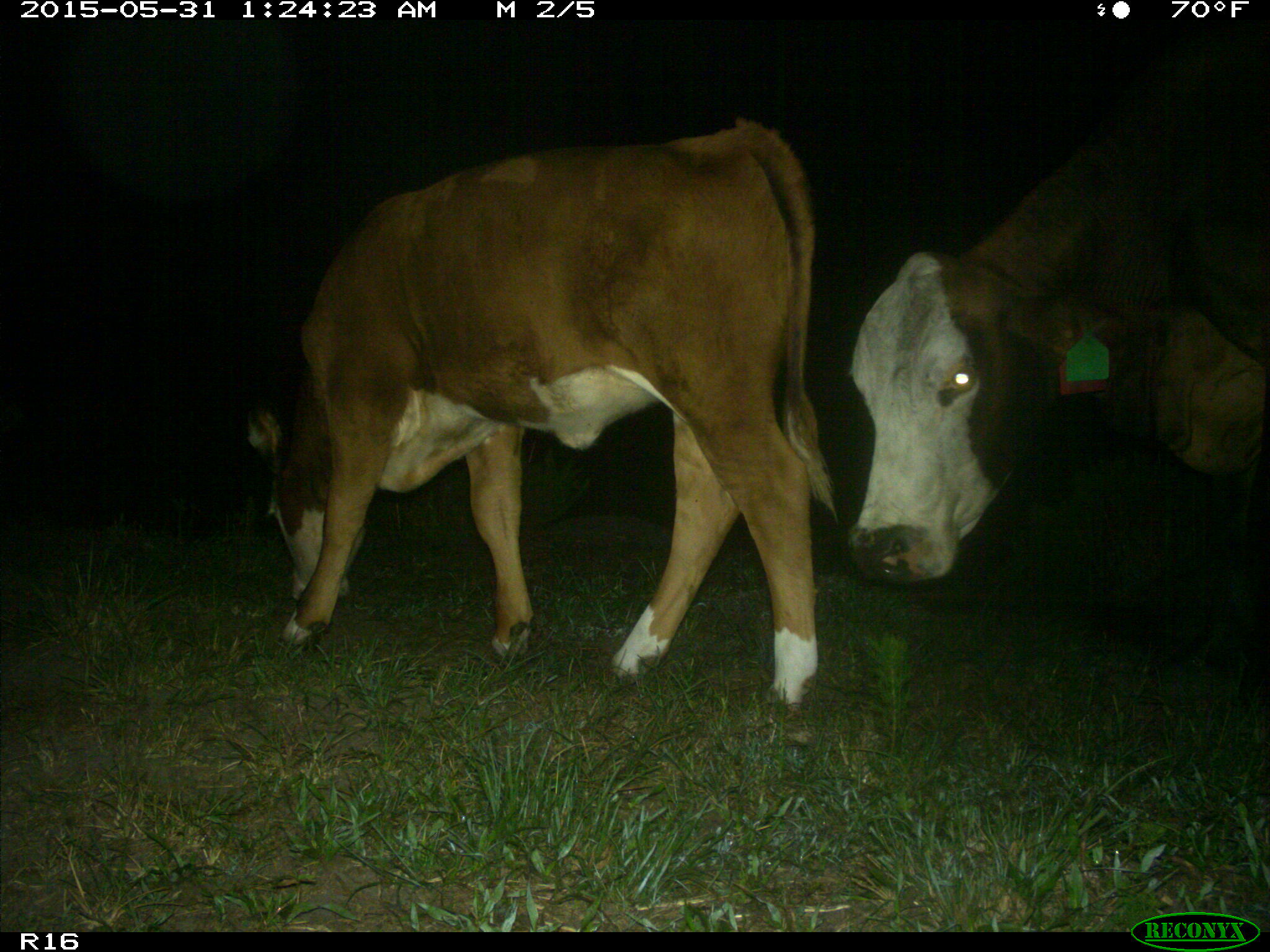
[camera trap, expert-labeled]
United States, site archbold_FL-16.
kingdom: Animalia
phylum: Chordata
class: Mammalia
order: Artiodactyla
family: Bovidae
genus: Bos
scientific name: Bos taurus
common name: domestic cow